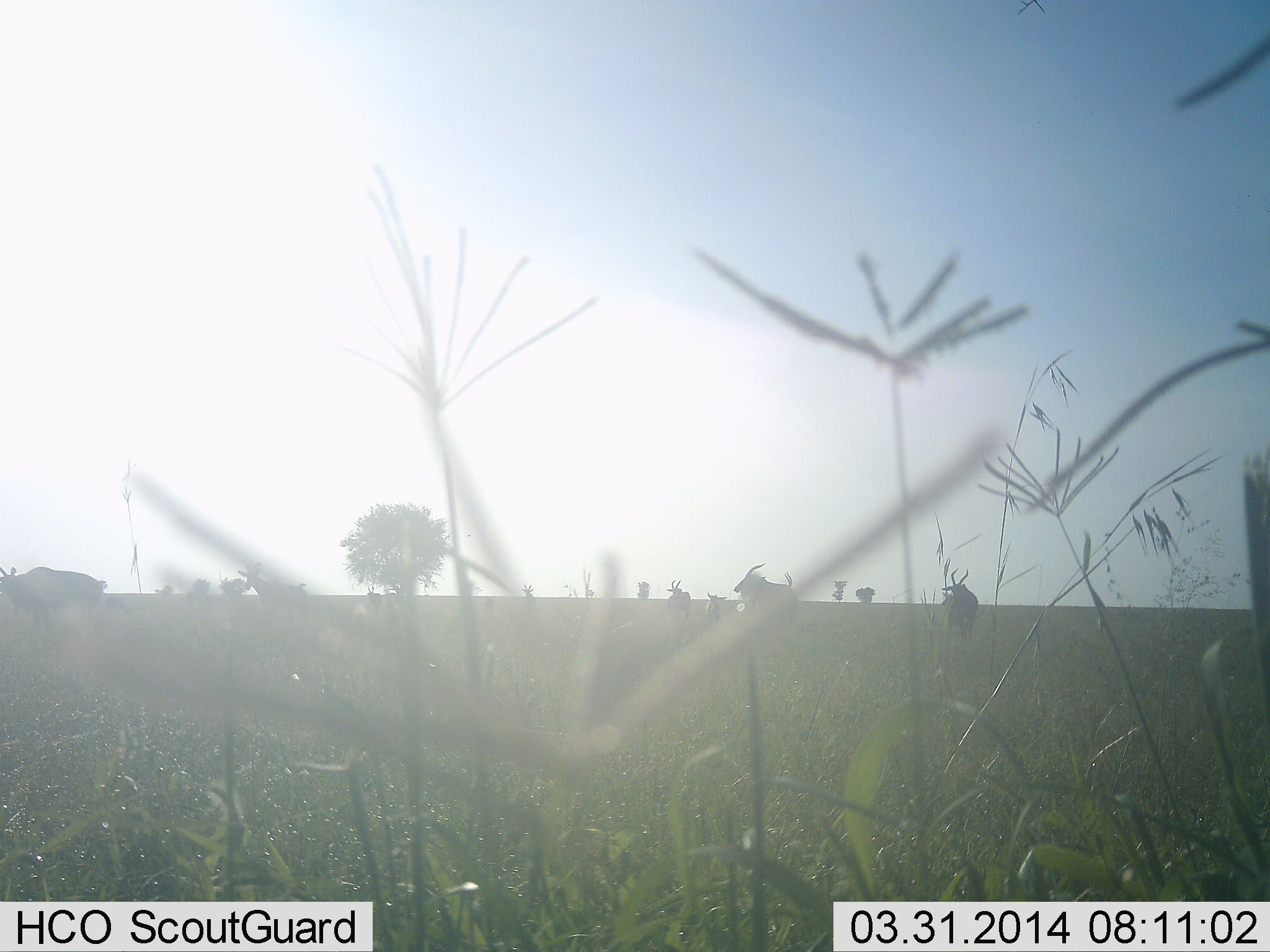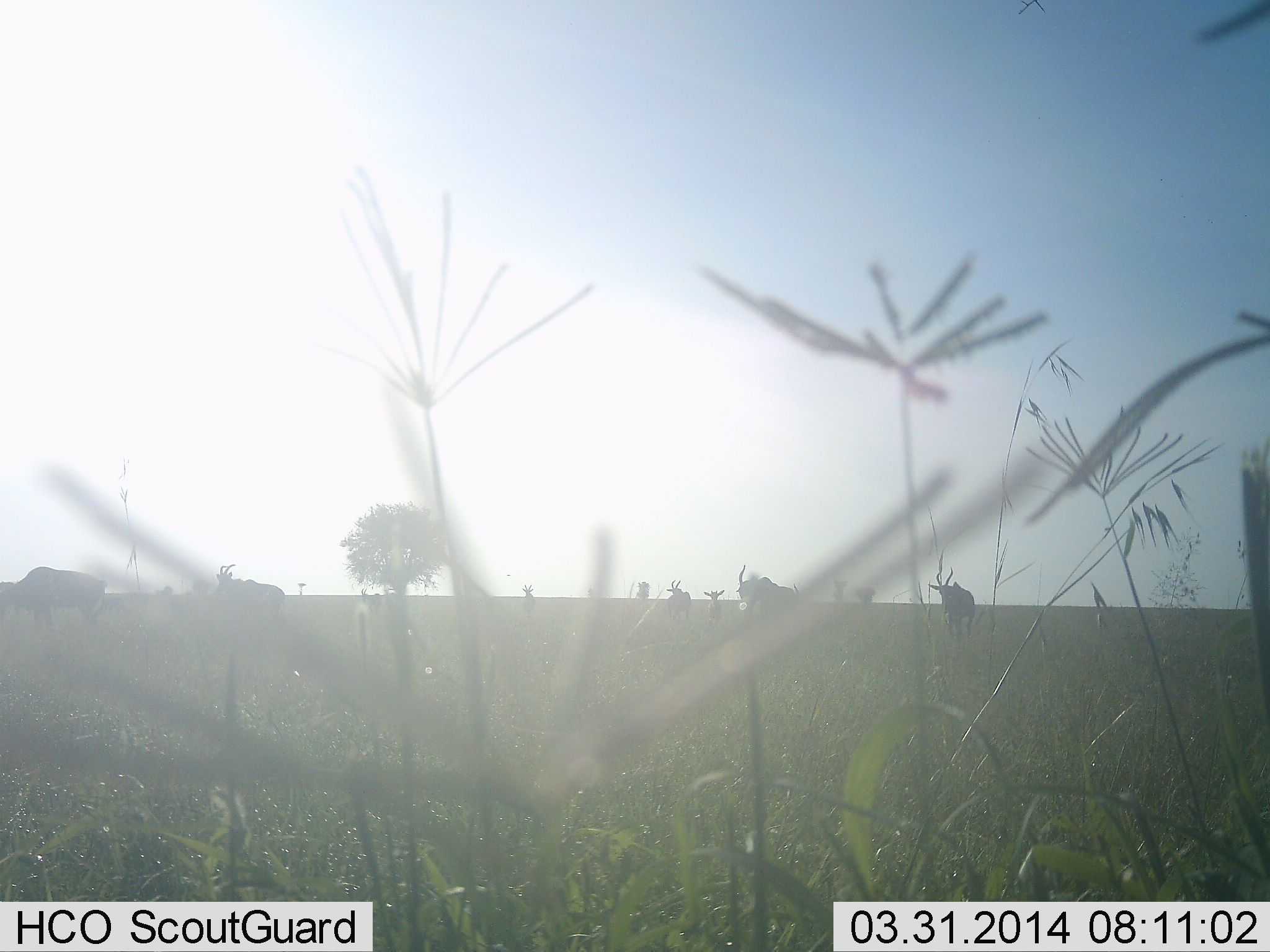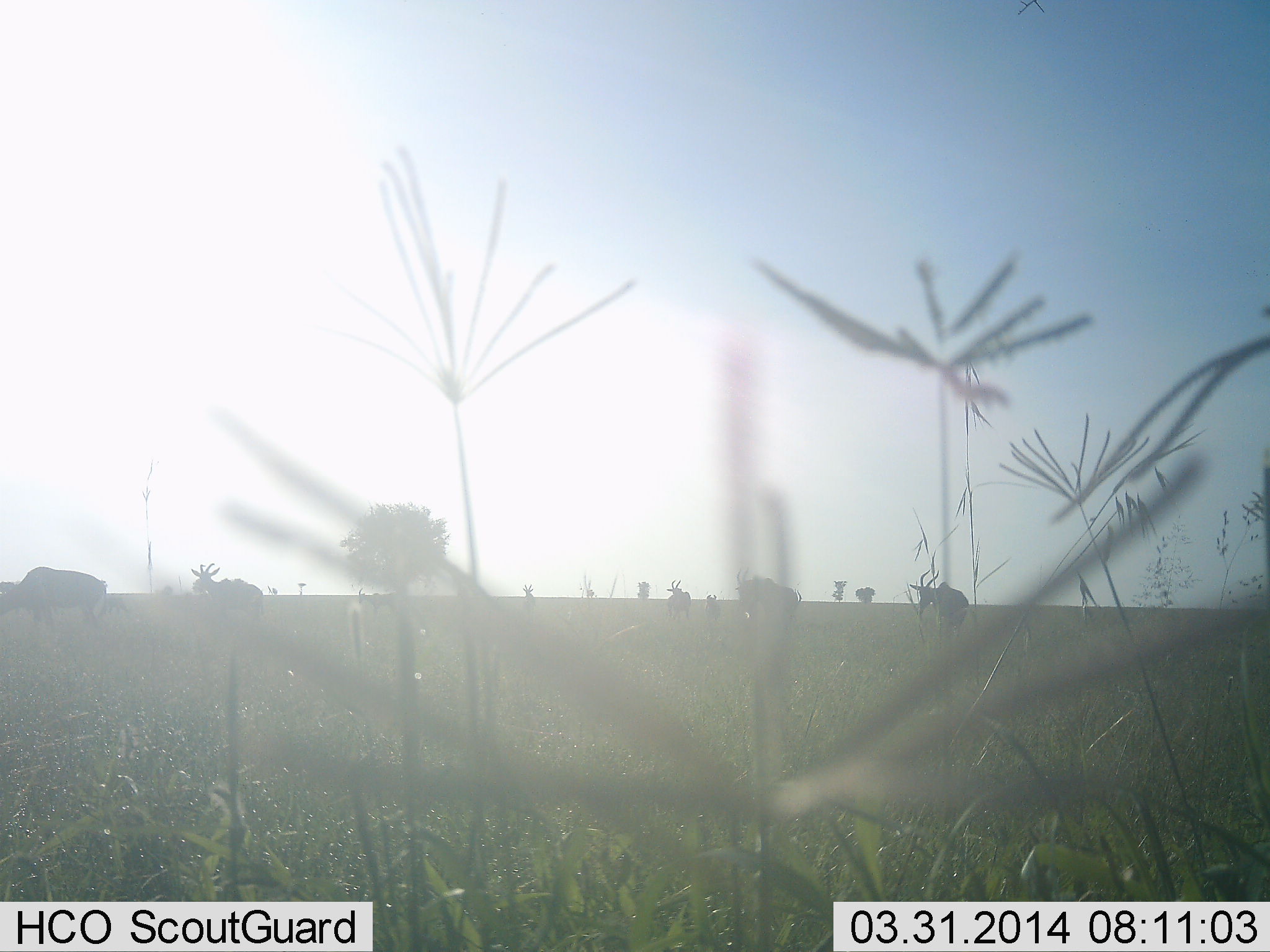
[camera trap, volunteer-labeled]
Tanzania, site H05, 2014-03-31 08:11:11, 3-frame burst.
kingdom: Animalia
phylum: Chordata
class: Mammalia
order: Artiodactyla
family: Bovidae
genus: Alcelaphus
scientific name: Alcelaphus buselaphus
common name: hartebeest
Hartebeest (Alcelaphus buselaphus), count 6. Behavior (volunteer vote fractions): standing 75%, resting 0%, moving 75%, interacting 0%. Young present (vote fraction): 0%. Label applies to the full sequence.